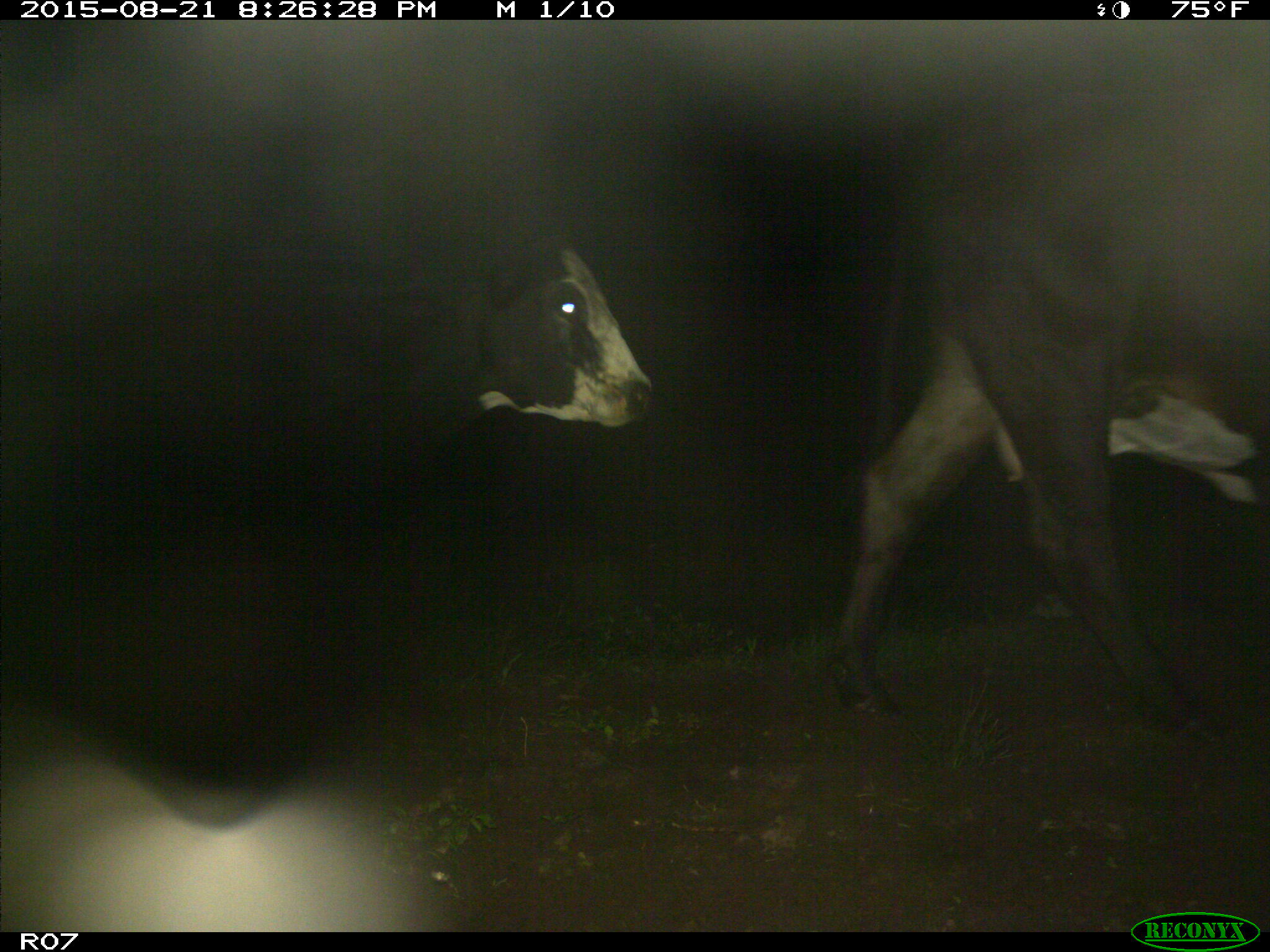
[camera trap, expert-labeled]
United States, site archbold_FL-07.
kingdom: Animalia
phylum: Chordata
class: Mammalia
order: Artiodactyla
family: Bovidae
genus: Bos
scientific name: Bos taurus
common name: domestic cow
Bos taurus (domestic cow).